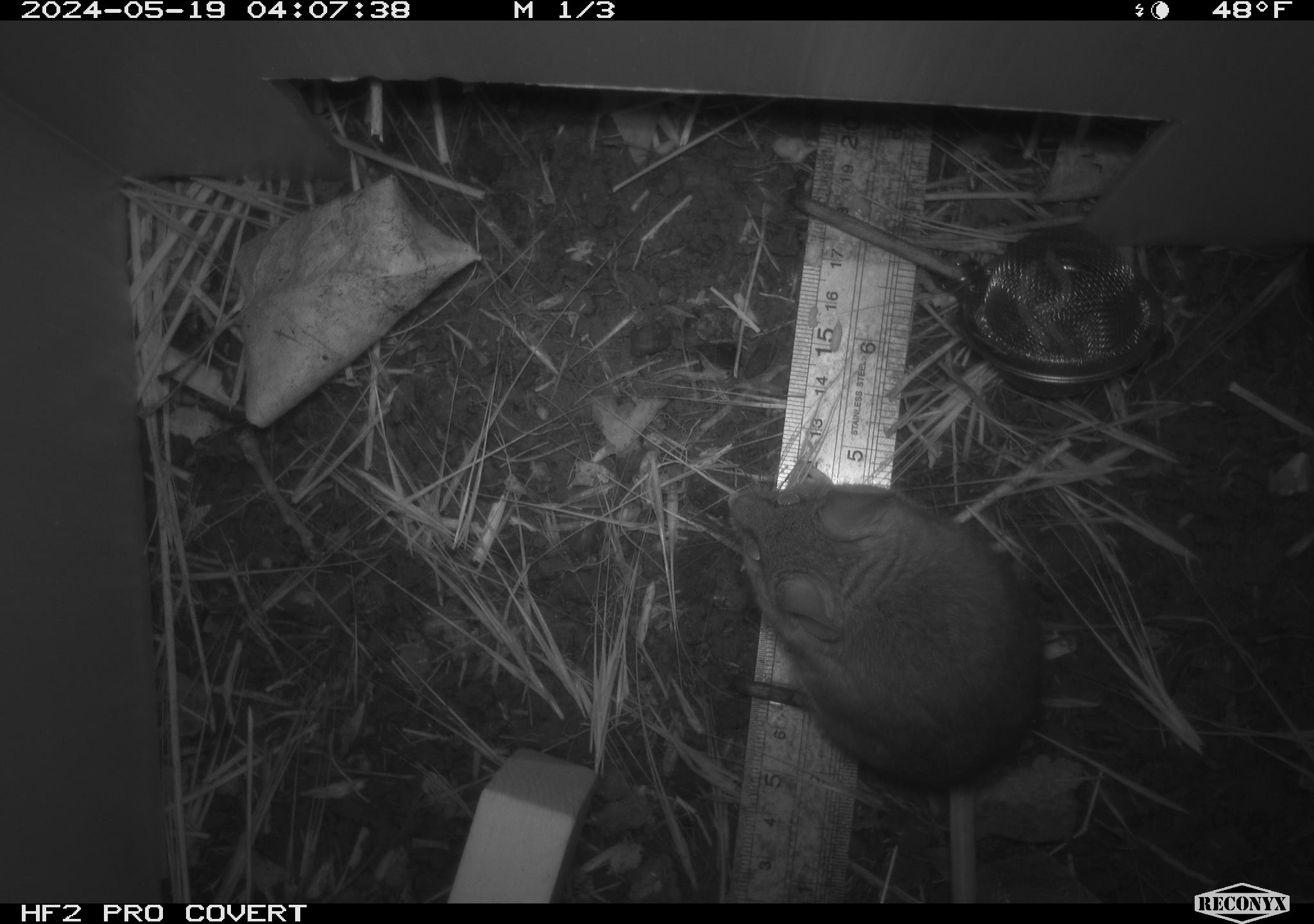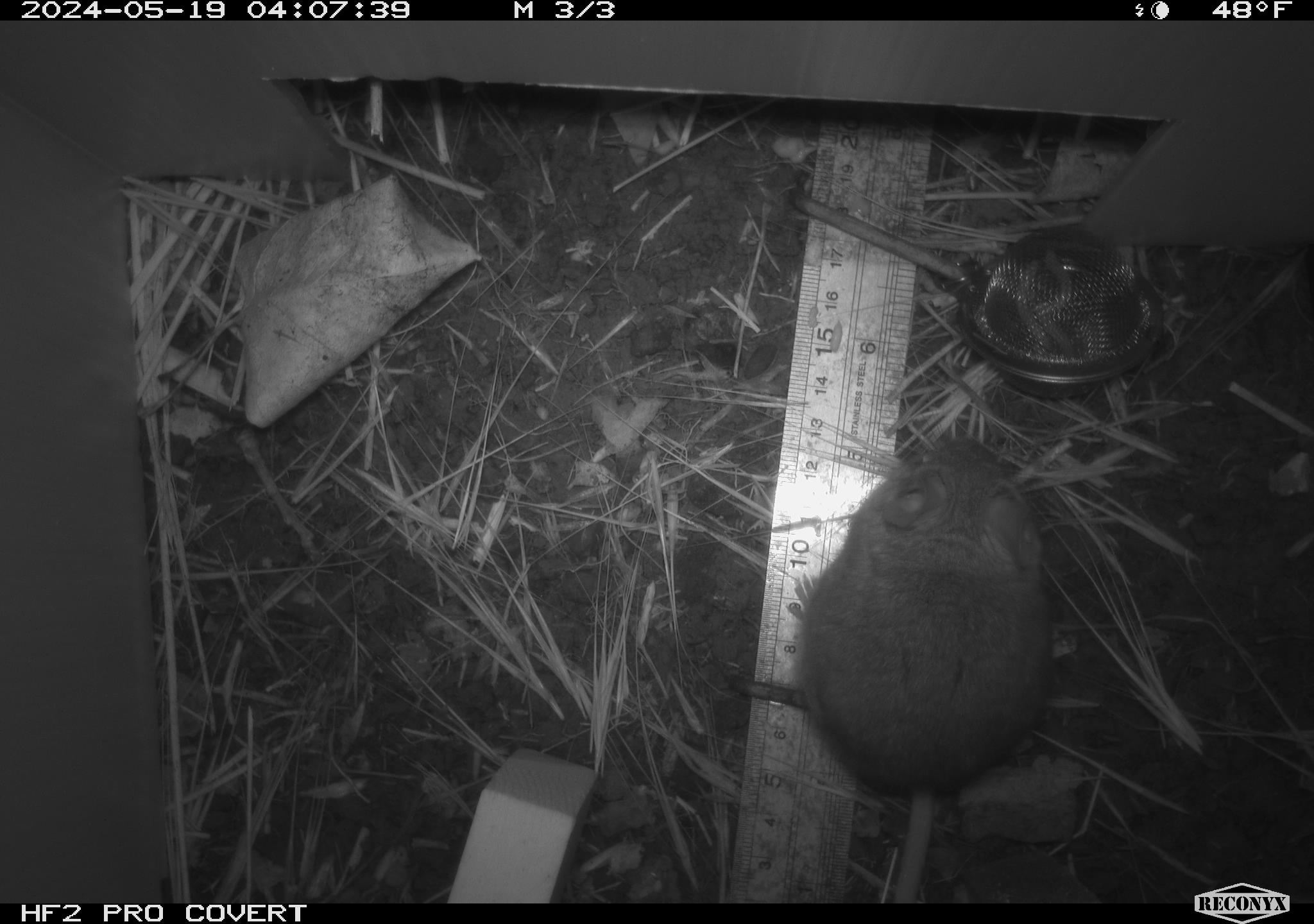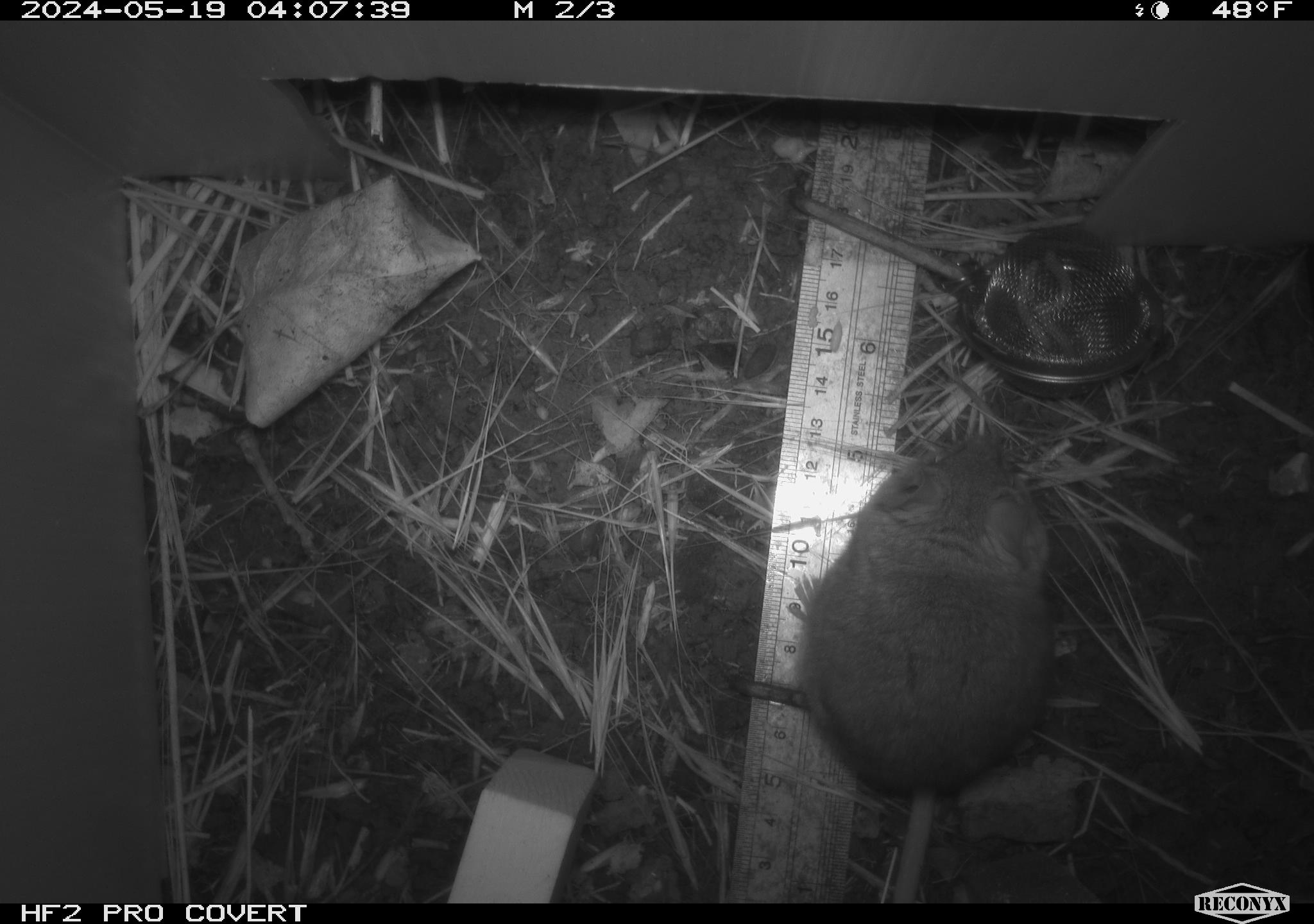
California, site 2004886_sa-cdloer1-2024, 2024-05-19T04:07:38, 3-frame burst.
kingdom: Animalia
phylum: Chordata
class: Mammalia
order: Rodentia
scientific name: Rodentia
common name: mouse species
Mouse species (Rodentia).